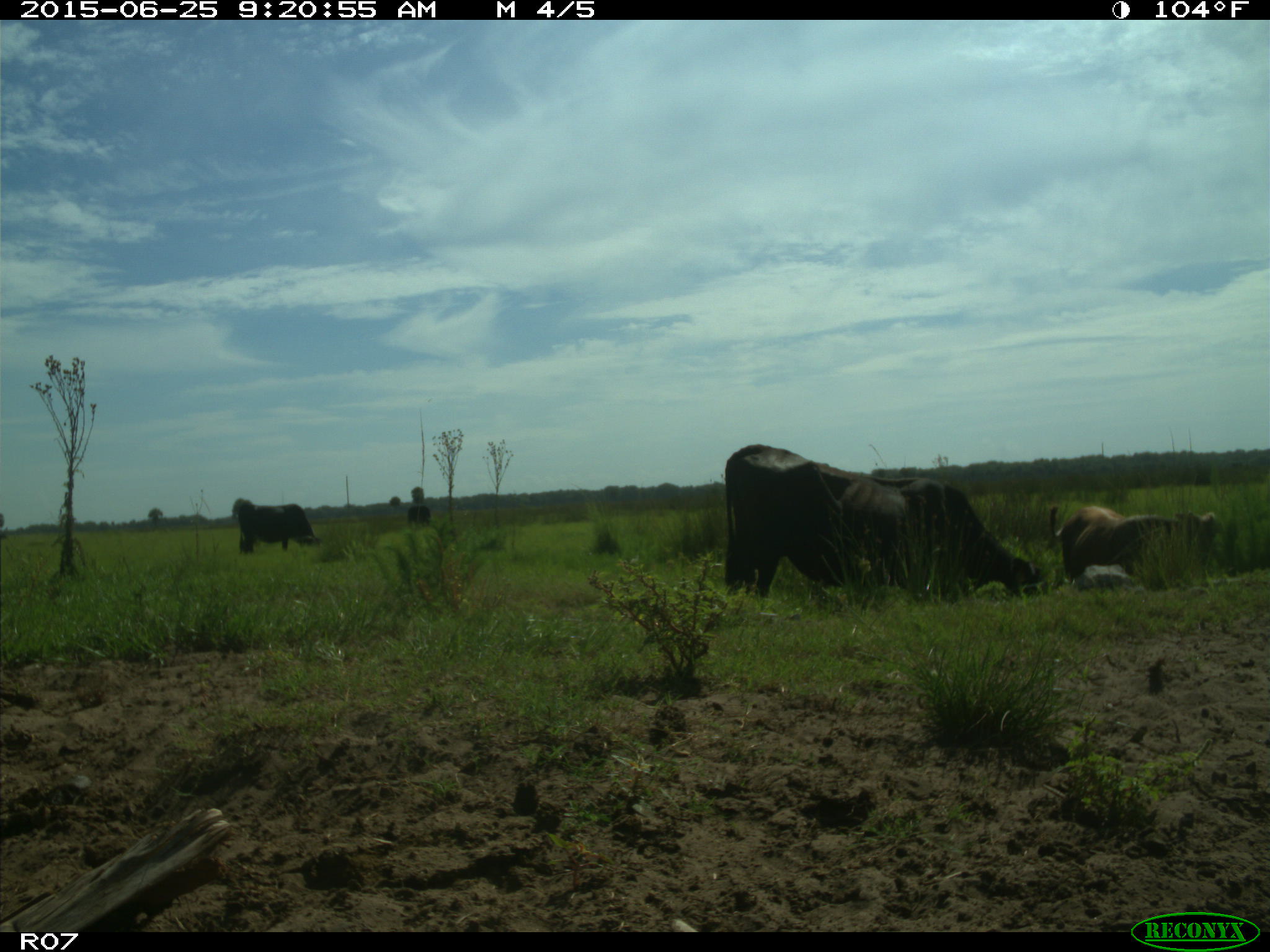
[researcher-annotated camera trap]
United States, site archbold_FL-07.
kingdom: Animalia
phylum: Chordata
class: Mammalia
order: Artiodactyla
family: Bovidae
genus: Bos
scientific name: Bos taurus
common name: domestic cow